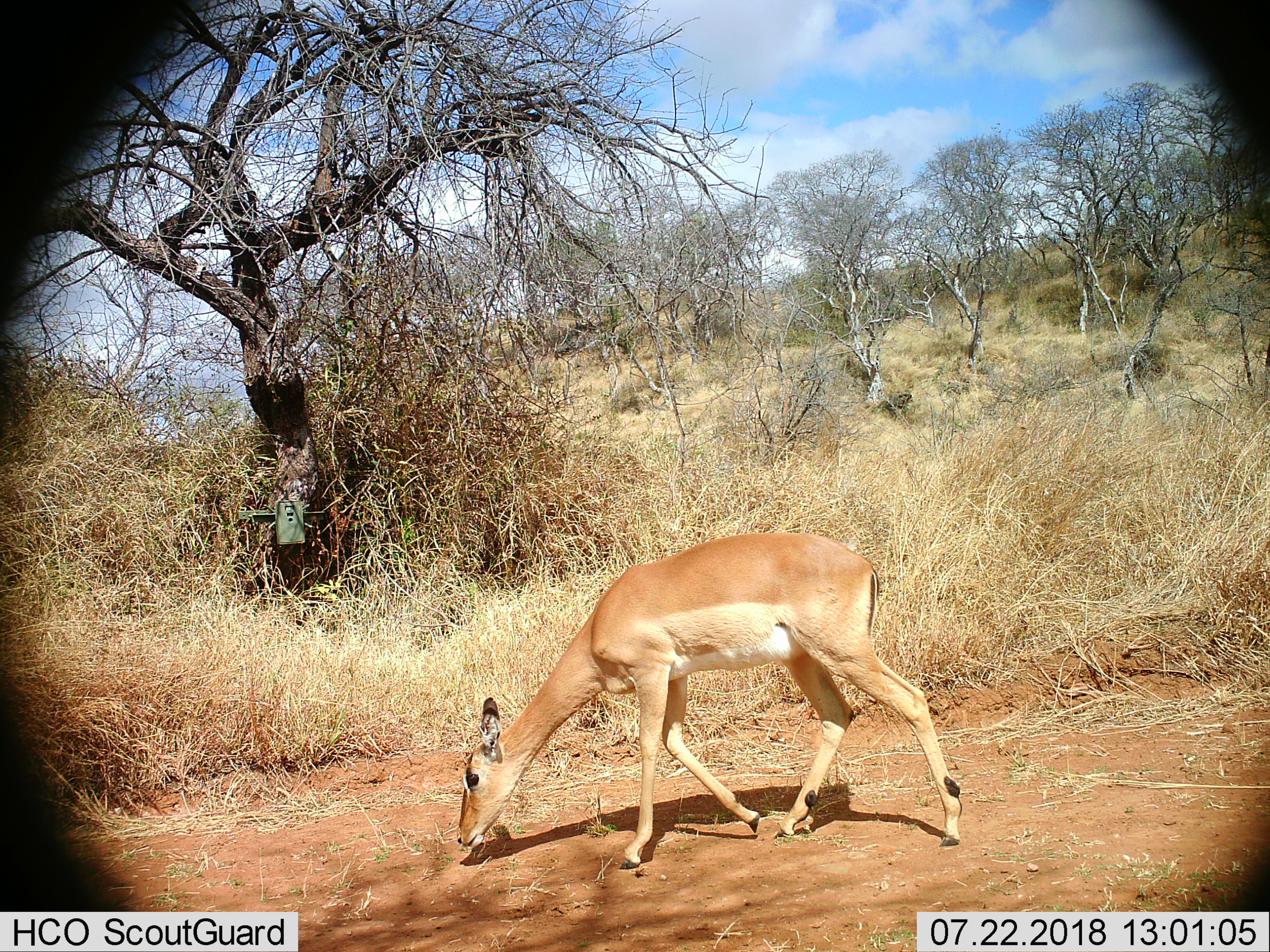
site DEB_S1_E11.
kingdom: Animalia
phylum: Chordata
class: Mammalia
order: Artiodactyla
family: Bovidae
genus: Aepyceros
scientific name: Aepyceros melampus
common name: impala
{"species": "impala (Aepyceros melampus)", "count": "1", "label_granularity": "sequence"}